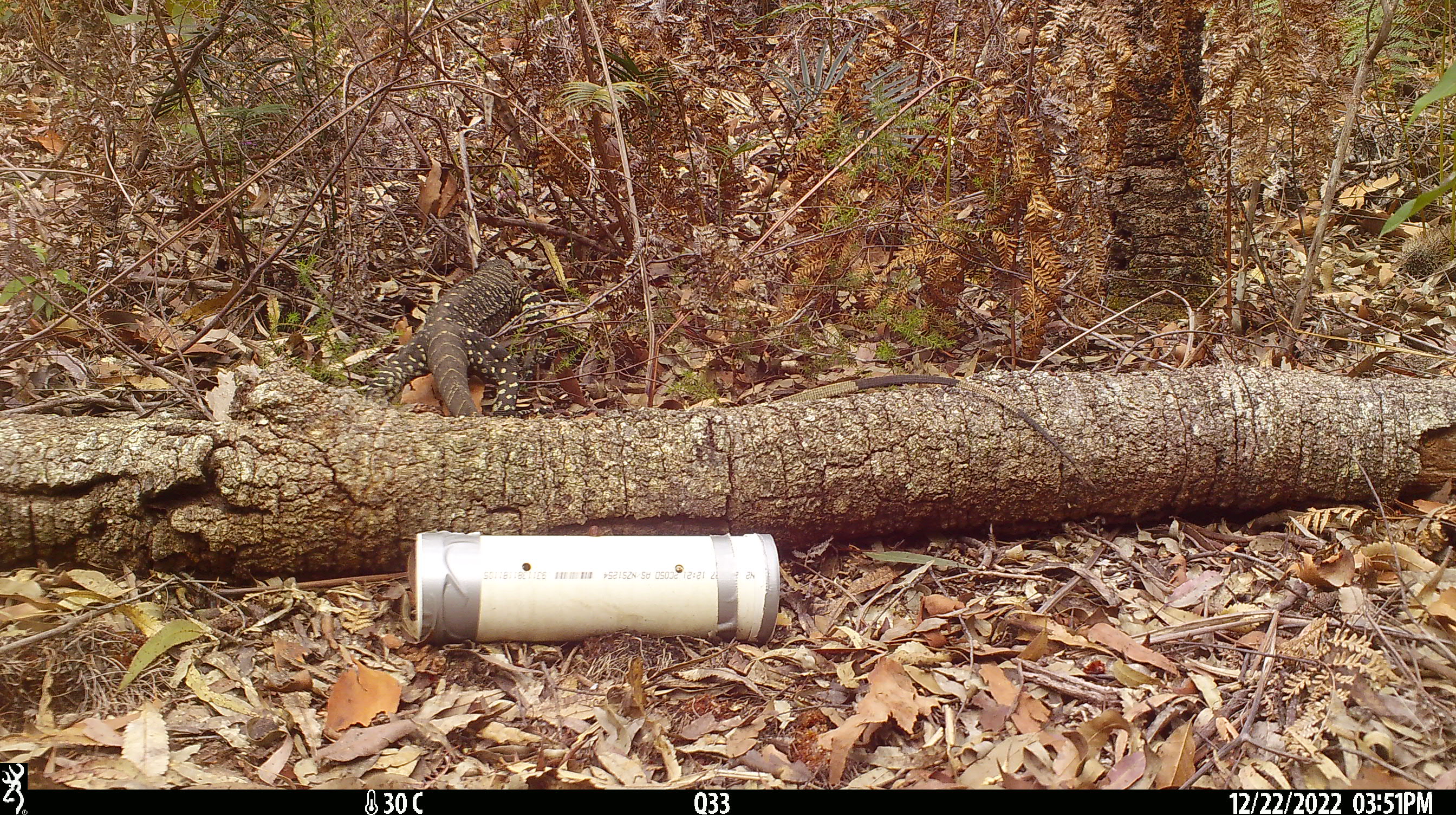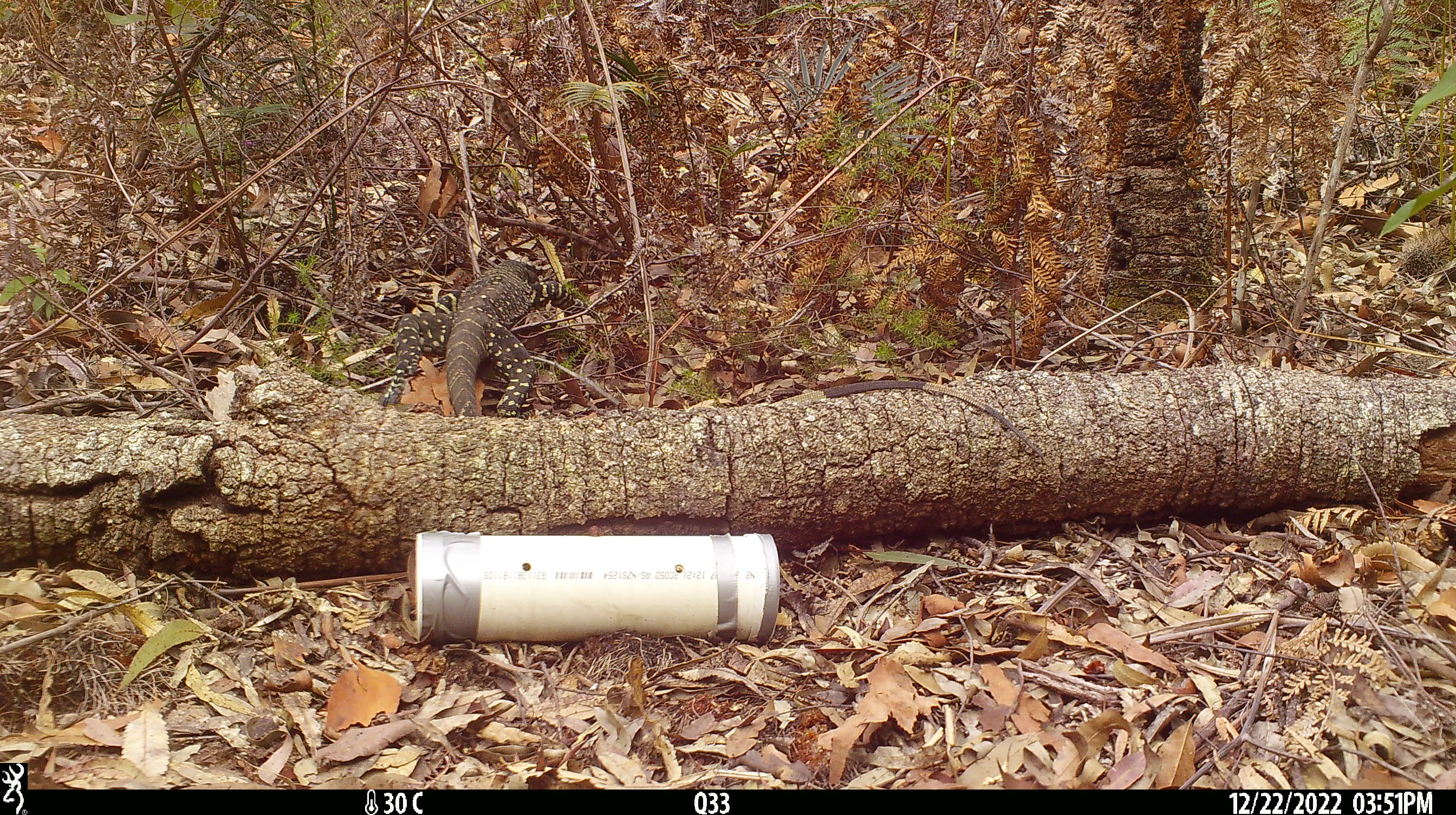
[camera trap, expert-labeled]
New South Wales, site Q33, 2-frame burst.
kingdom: Animalia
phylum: Chordata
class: Reptilia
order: Squamata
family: Varanidae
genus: Varanus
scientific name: Varanus varius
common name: lace monitor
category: goanna